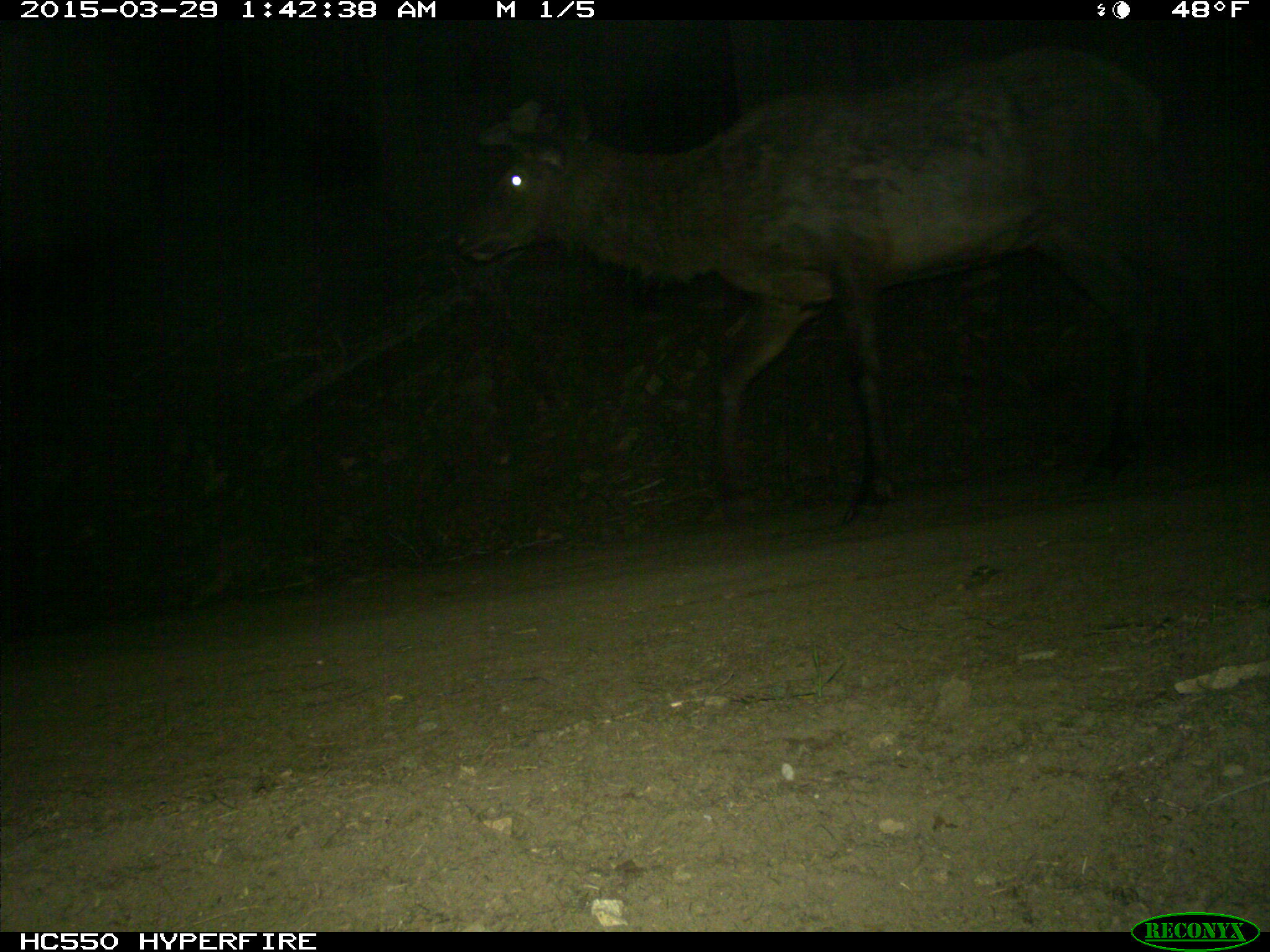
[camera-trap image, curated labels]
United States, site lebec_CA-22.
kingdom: Animalia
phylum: Chordata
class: Mammalia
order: Artiodactyla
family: Cervidae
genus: Cervus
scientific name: Cervus canadensis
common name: elk